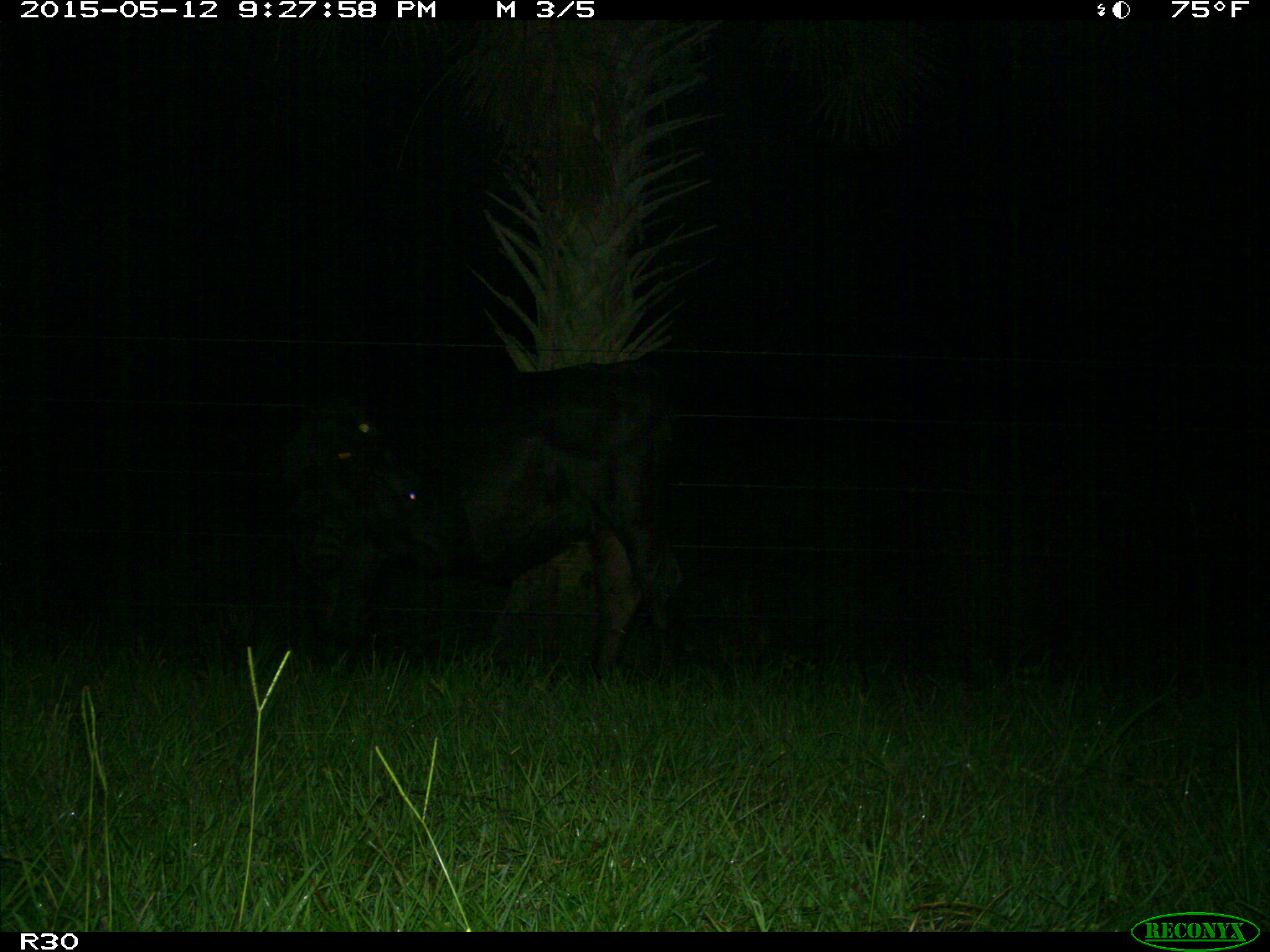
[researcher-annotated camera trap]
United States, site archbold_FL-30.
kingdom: Animalia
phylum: Chordata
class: Mammalia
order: Artiodactyla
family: Bovidae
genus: Bos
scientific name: Bos taurus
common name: domestic cow